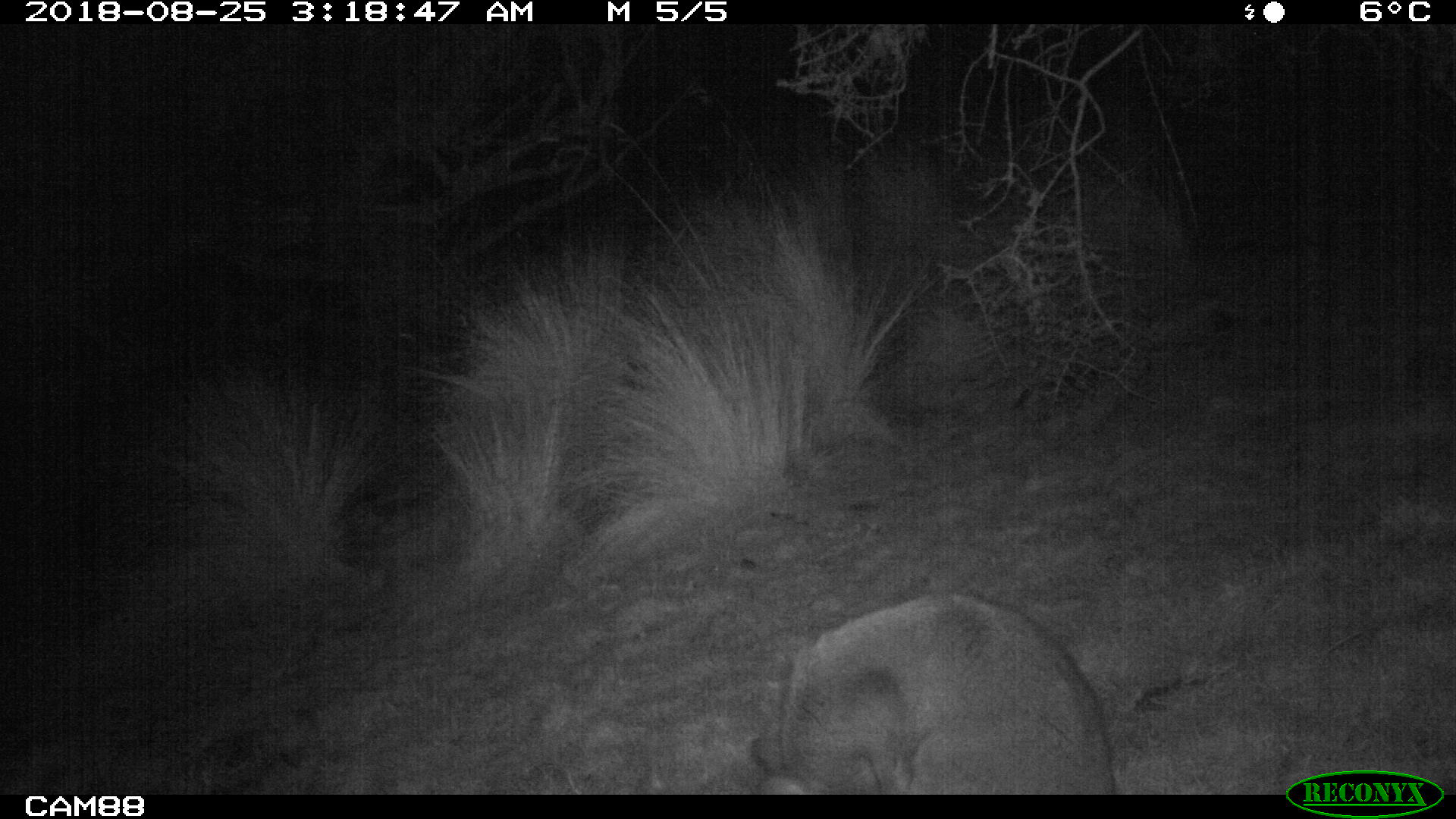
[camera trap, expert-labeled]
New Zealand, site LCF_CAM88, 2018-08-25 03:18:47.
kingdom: Animalia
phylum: Chordata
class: Mammalia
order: Diprotodontia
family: Macropodidae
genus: Notamacropus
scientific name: Notamacropus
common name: wallaby